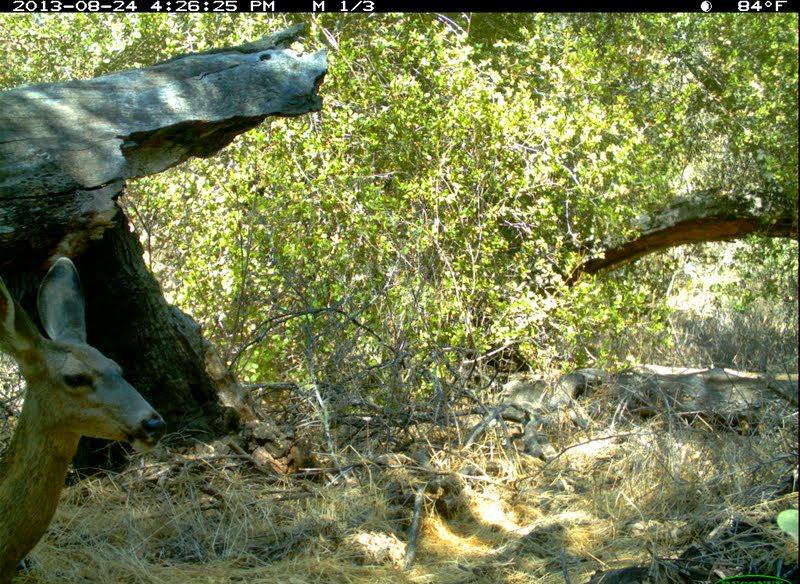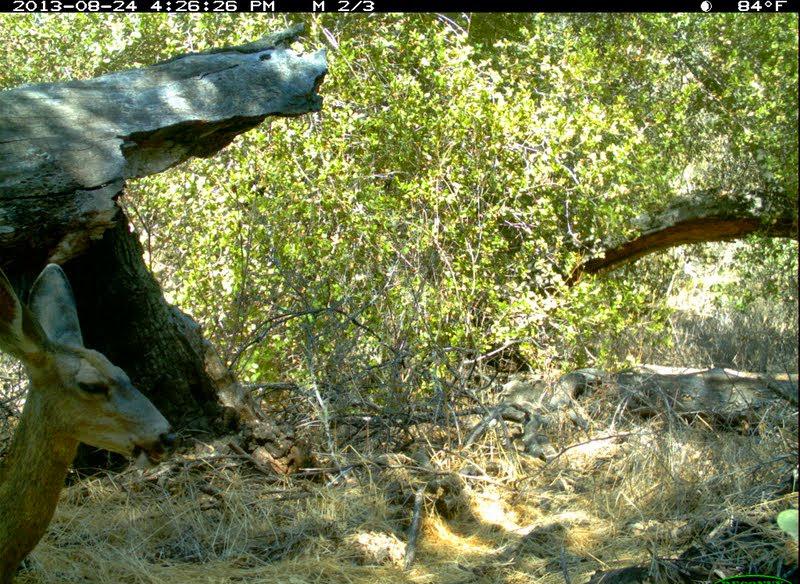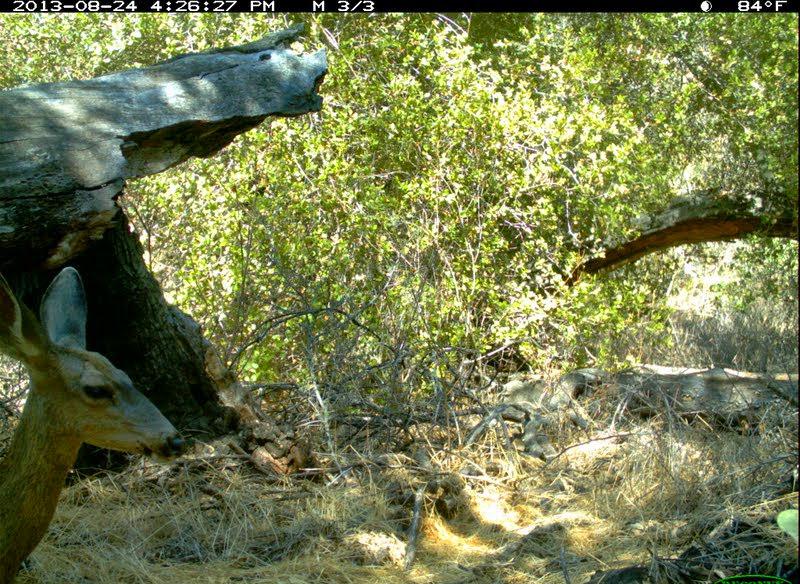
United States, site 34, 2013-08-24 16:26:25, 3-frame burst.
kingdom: Animalia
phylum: Chordata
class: Mammalia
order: Artiodactyla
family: Cervidae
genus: Odocoileus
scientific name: Odocoileus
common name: deer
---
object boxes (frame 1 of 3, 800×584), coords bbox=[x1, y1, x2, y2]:
deer: bbox=[0, 255, 166, 583]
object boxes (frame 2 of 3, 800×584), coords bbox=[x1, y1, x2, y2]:
deer: bbox=[0, 261, 182, 583]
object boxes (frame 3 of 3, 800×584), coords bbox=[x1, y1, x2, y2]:
deer: bbox=[0, 266, 188, 584]